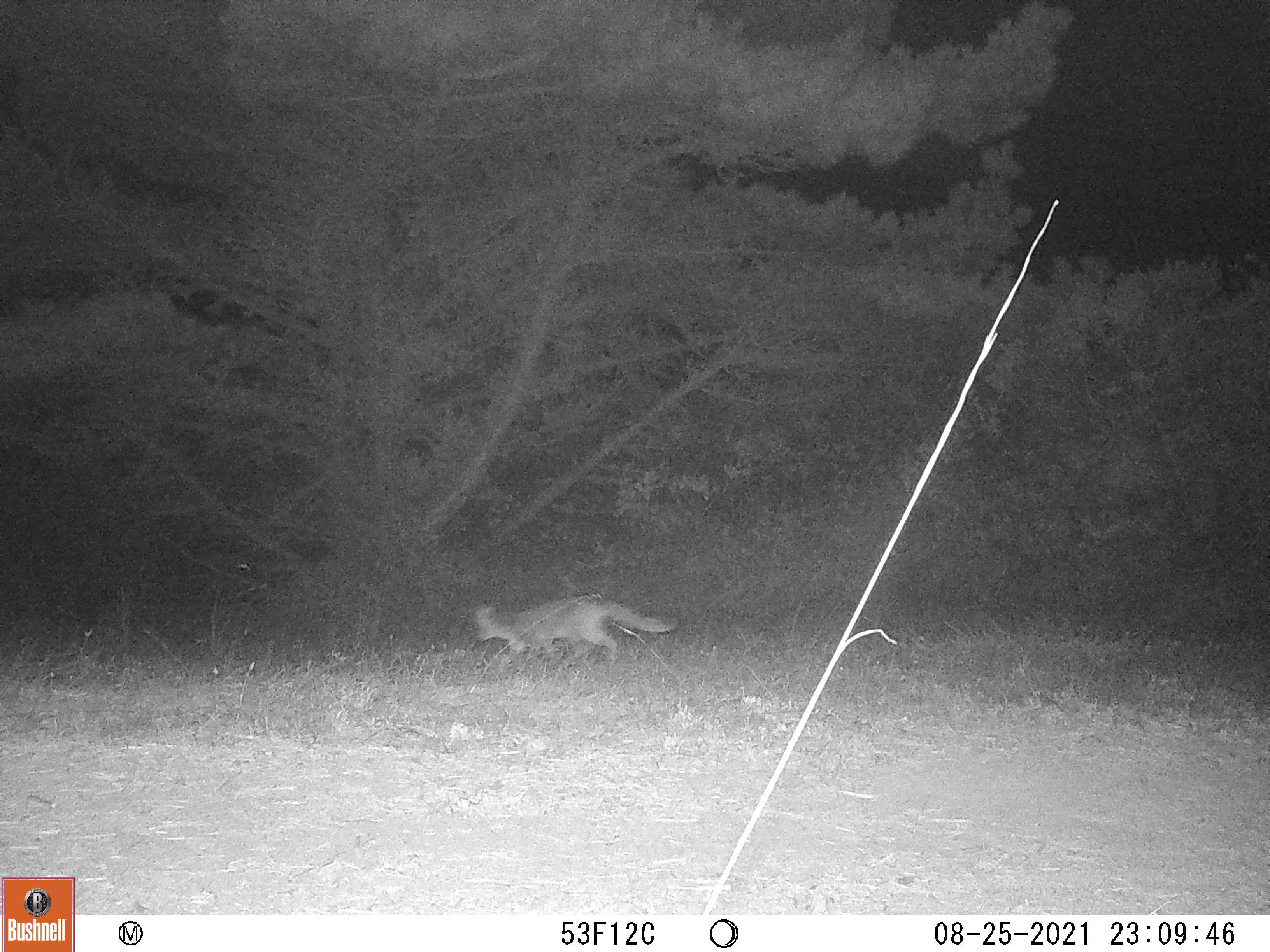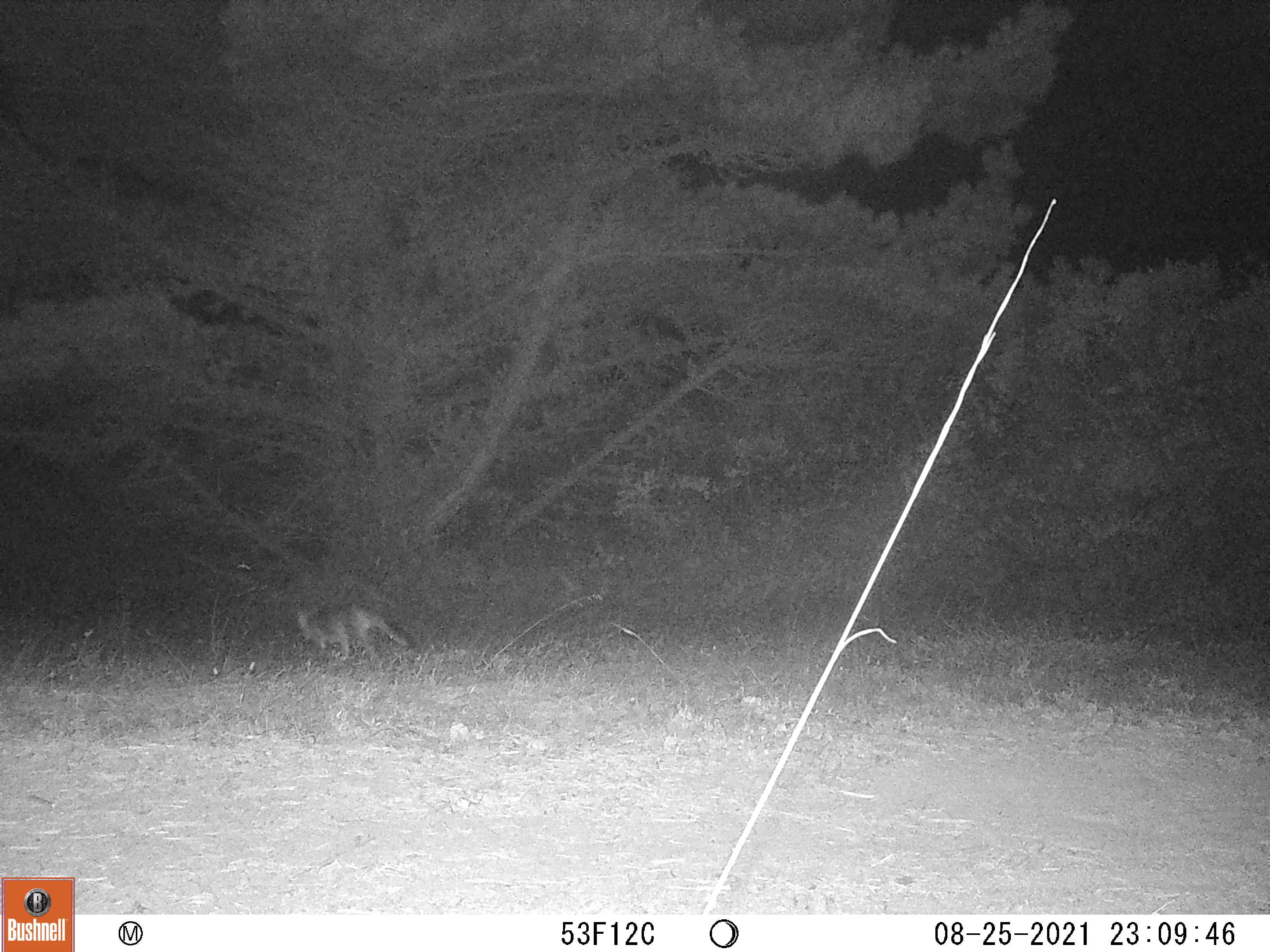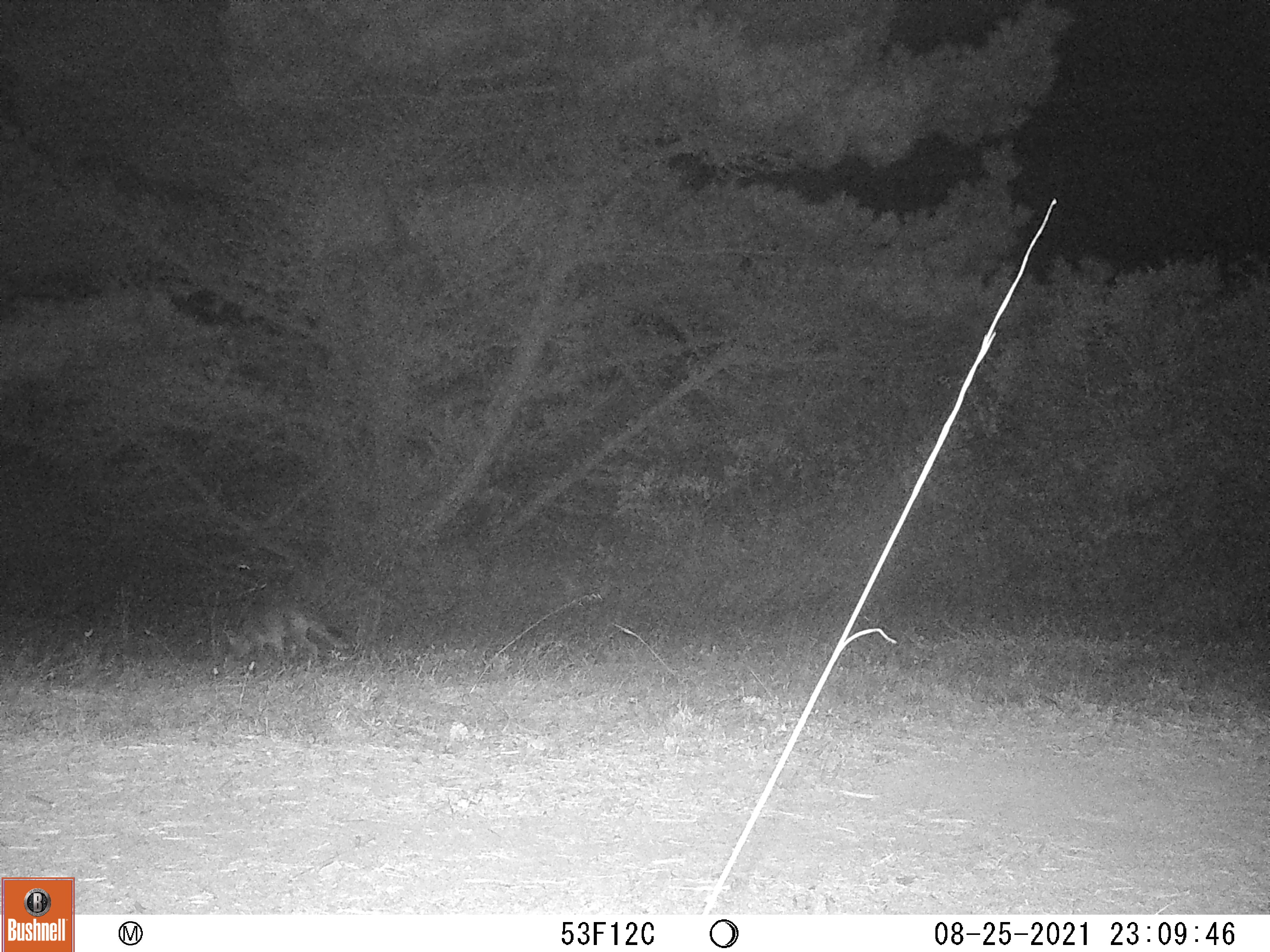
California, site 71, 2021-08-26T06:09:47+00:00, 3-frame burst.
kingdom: Animalia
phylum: Chordata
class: Mammalia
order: Carnivora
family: Canidae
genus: Urocyon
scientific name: Urocyon cinereoargenteus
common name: gray fox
Gray fox (Urocyon cinereoargenteus).